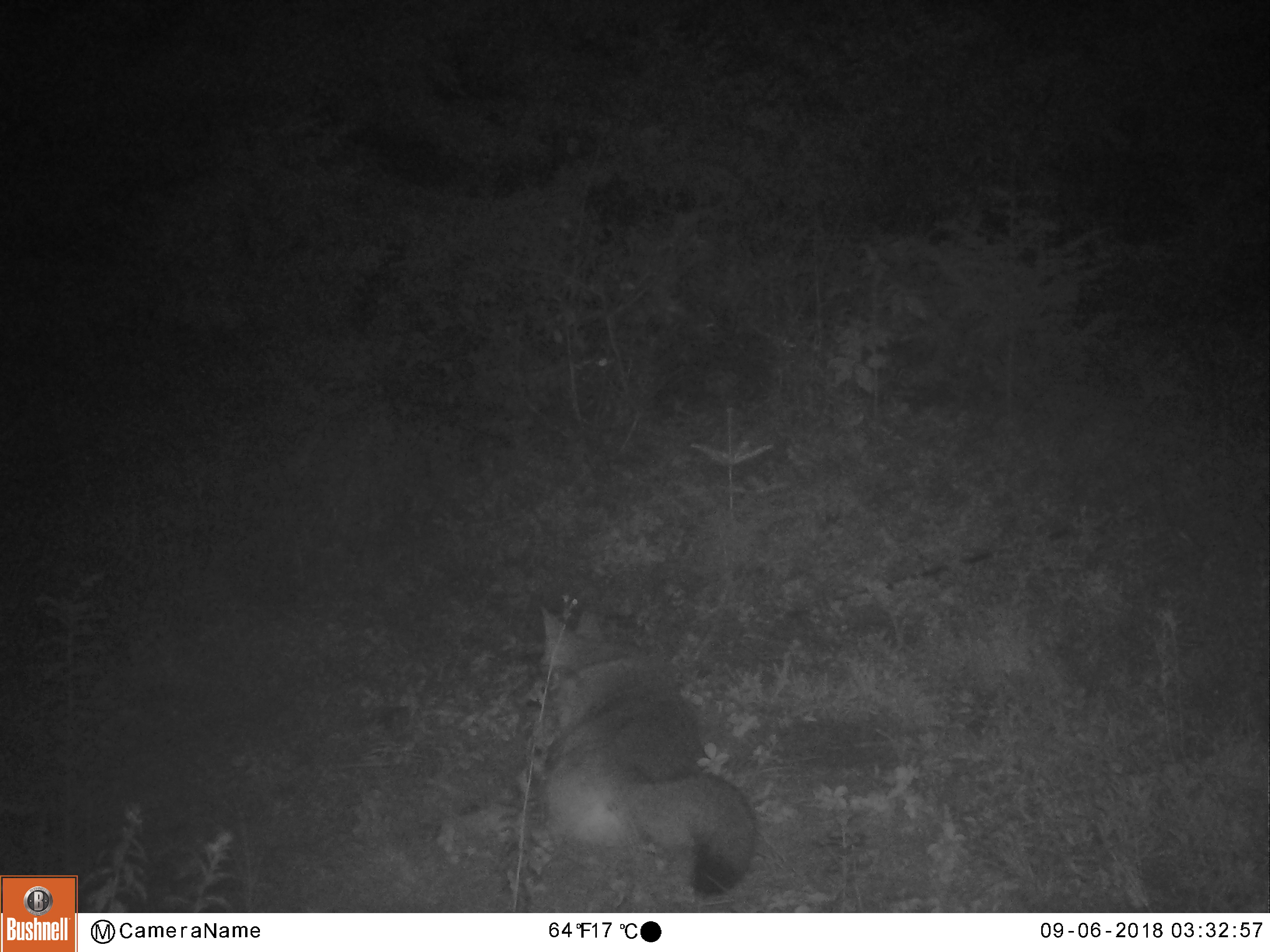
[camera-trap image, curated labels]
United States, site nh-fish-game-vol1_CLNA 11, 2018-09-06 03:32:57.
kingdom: Animalia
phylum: Chordata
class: Mammalia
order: Carnivora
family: Canidae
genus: Canis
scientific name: Canis latrans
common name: coyote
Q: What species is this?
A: Coyote (Canis latrans).